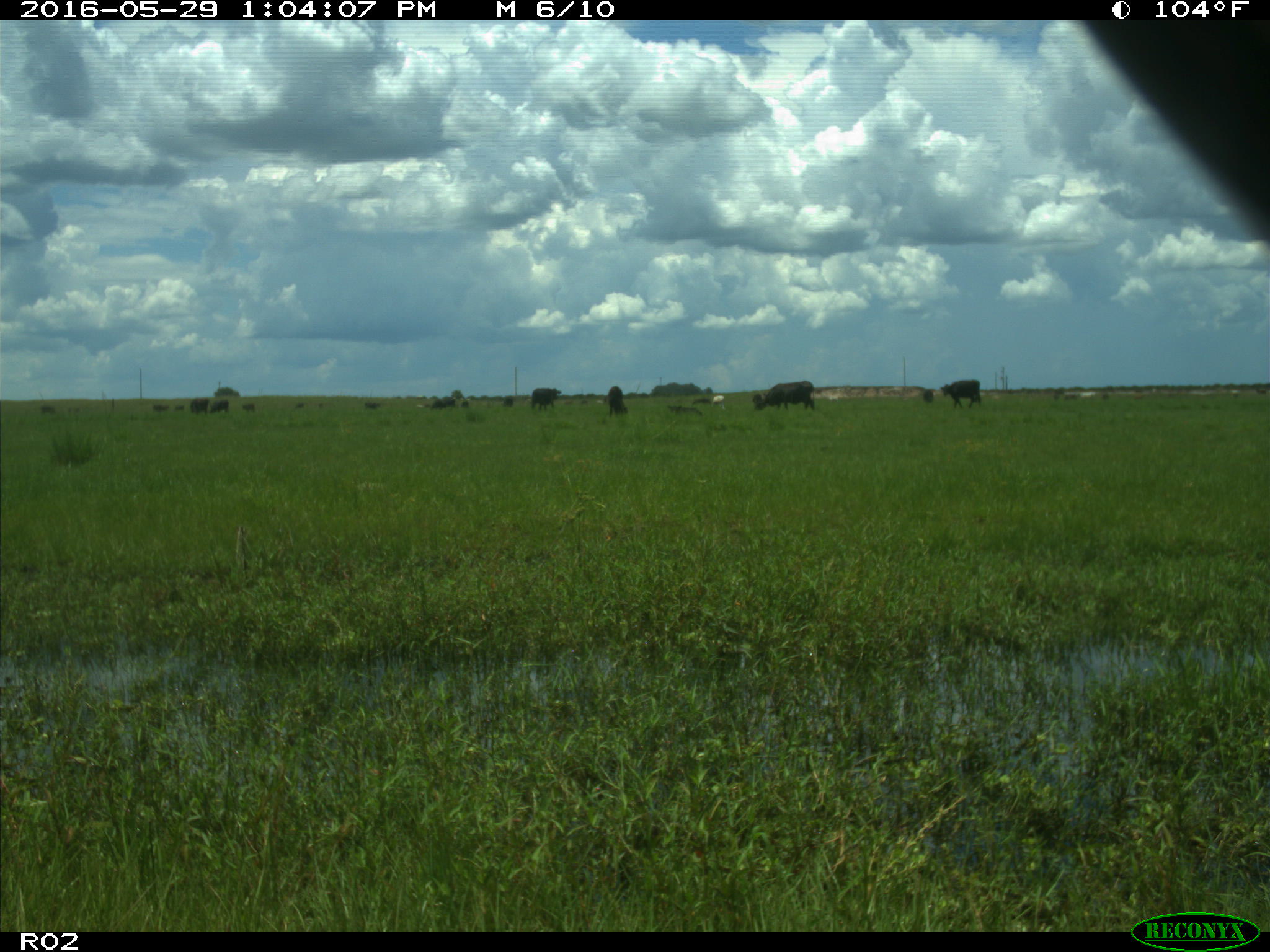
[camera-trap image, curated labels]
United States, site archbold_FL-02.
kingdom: Animalia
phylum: Chordata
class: Mammalia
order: Artiodactyla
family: Bovidae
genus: Bos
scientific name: Bos taurus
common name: domestic cow